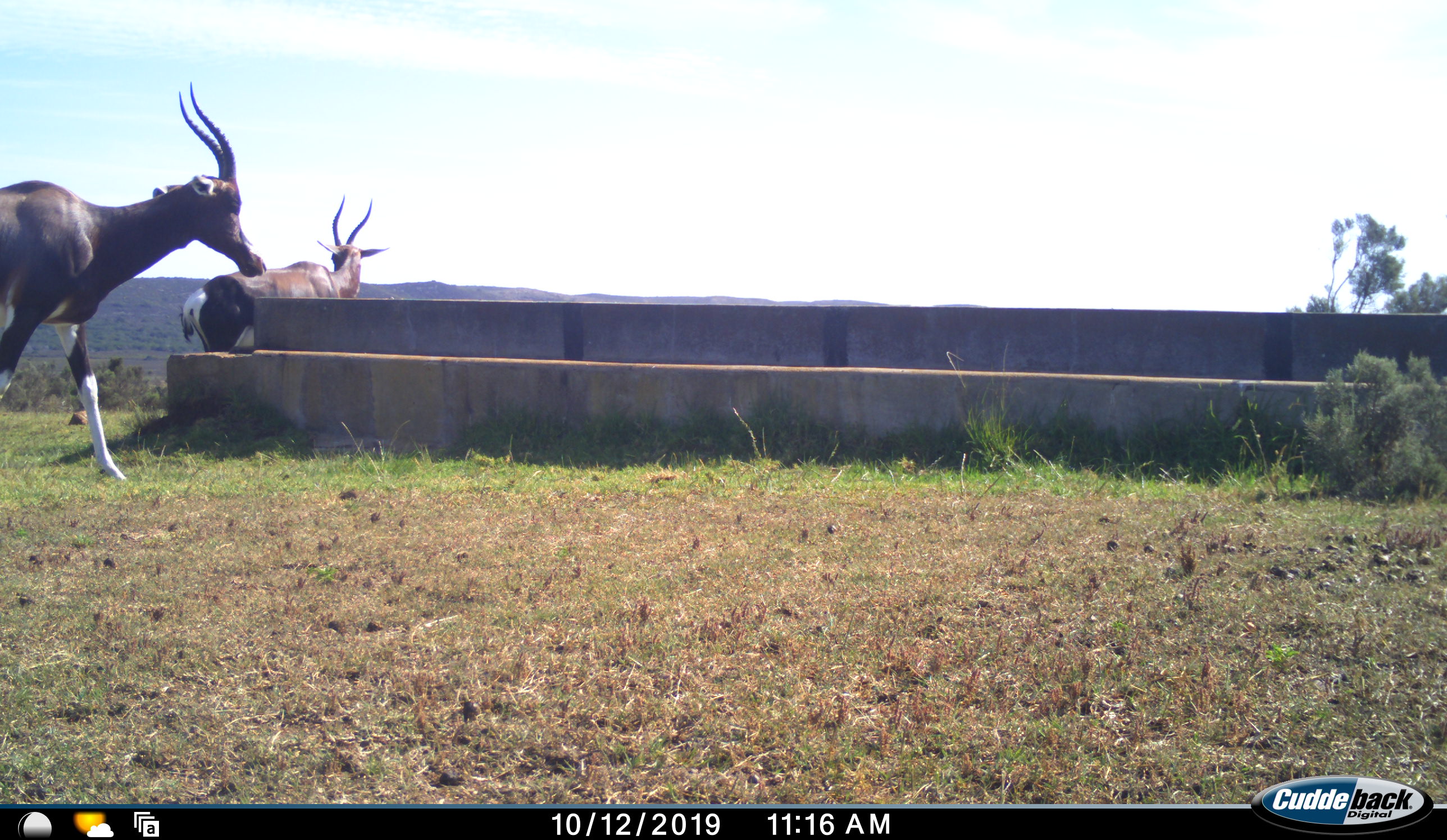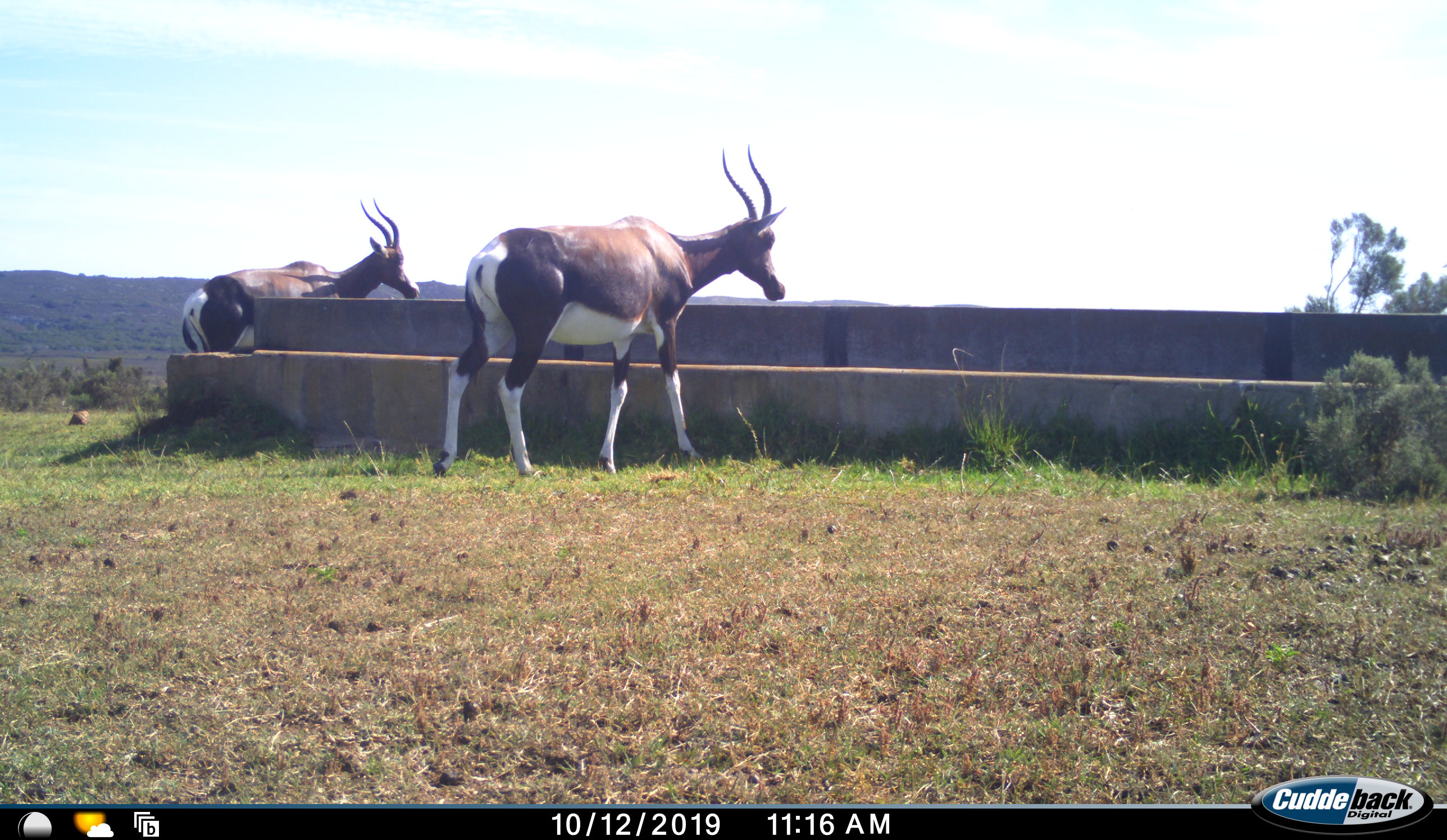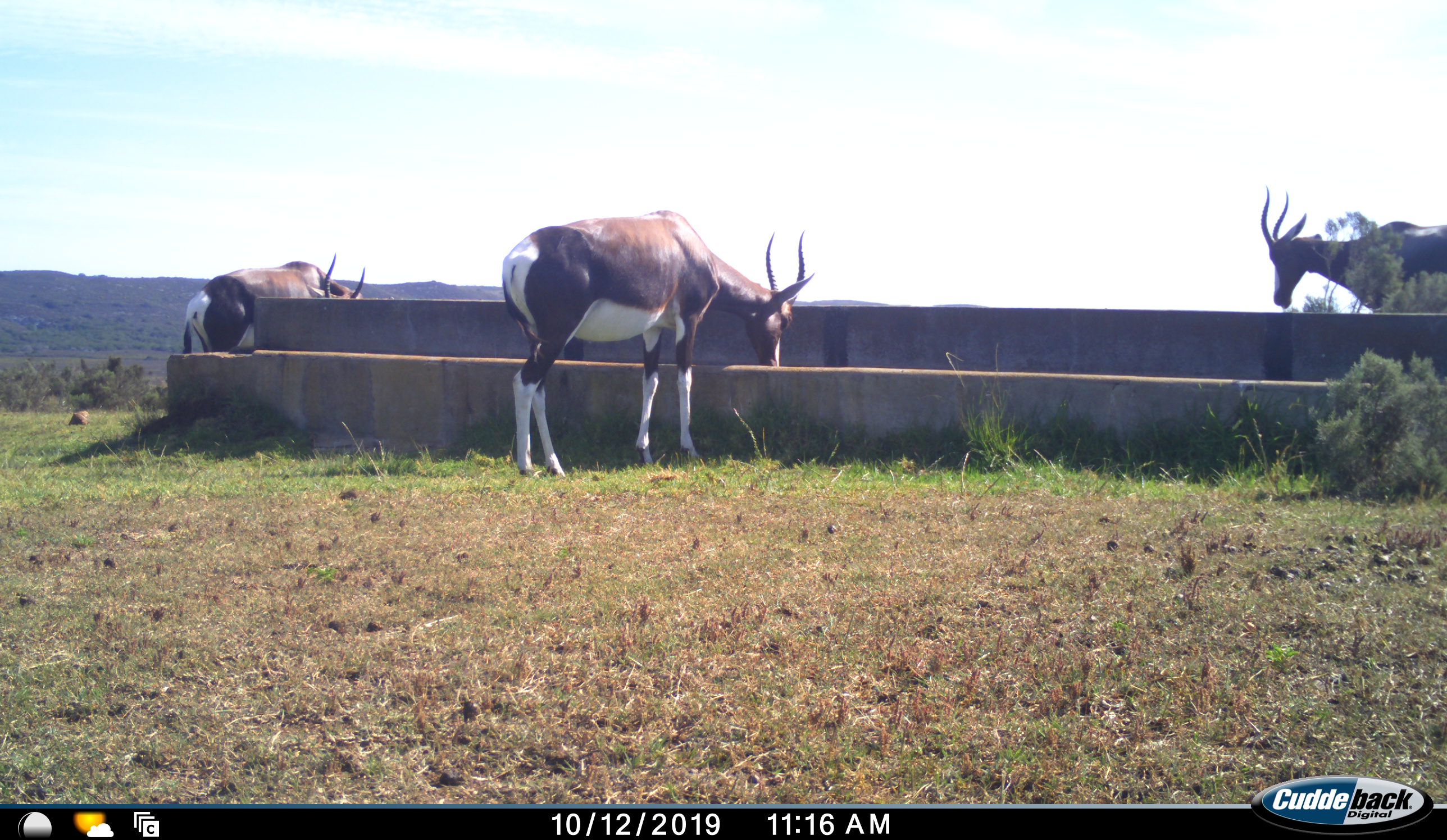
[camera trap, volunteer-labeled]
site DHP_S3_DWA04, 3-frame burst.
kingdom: Animalia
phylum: Chordata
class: Mammalia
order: Artiodactyla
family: Bovidae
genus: Damaliscus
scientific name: Damaliscus pygargus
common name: bontebok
Bontebok (Damaliscus pygargus), count 3. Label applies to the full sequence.